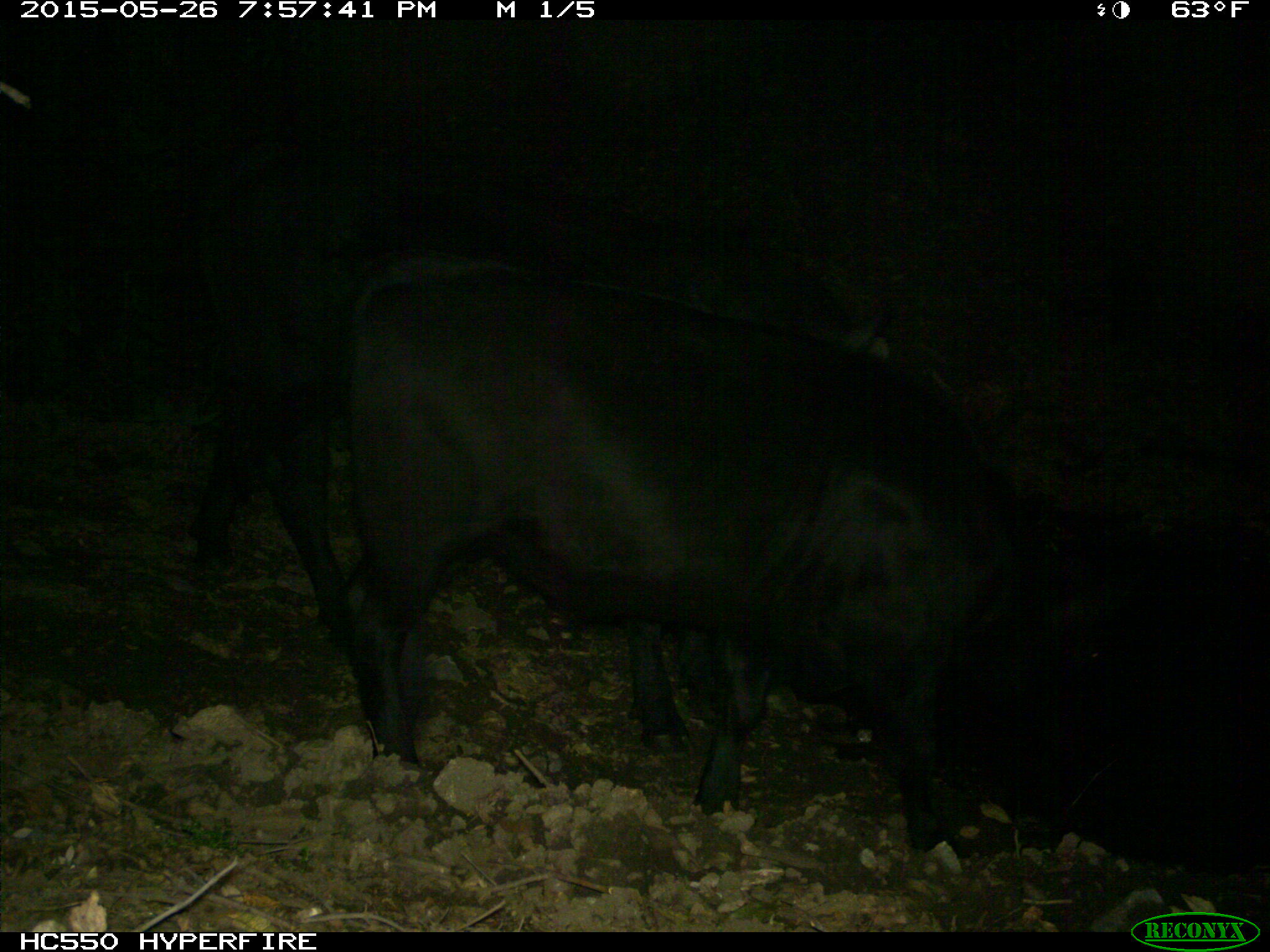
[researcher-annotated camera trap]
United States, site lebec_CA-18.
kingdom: Animalia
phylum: Chordata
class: Mammalia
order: Artiodactyla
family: Bovidae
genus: Bos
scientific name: Bos taurus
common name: domestic cow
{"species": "Bos taurus (domestic cow)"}